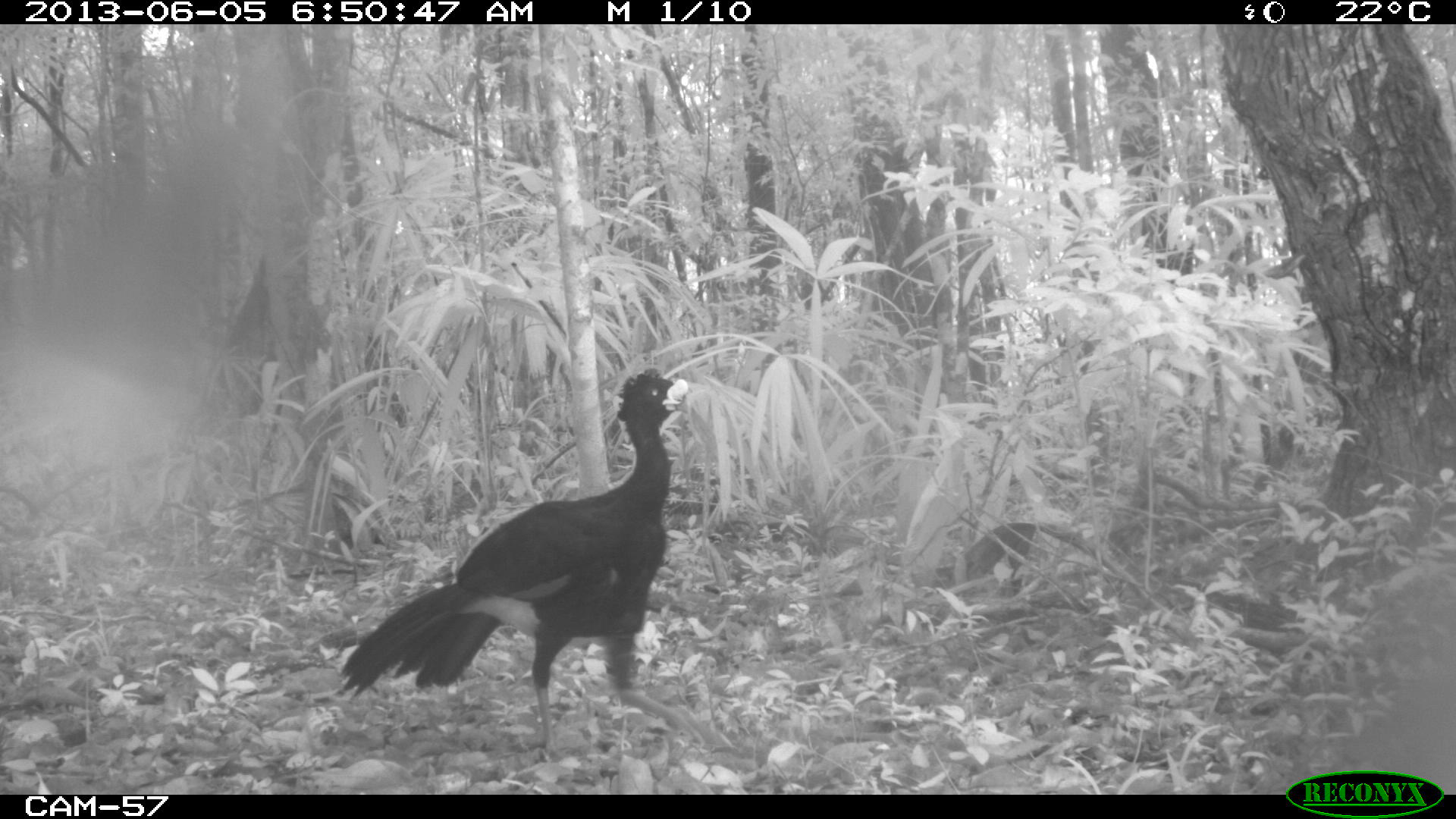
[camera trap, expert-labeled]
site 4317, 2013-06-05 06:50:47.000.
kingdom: Animalia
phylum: Chordata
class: Aves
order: Galliformes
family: Cracidae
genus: Crax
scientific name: Crax rubra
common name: great curassow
Crax rubra (great curassow), count 1, sex male.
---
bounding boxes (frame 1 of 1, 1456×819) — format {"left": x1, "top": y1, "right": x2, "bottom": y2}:
crax rubra: {"left": 332, "top": 367, "right": 714, "bottom": 754}